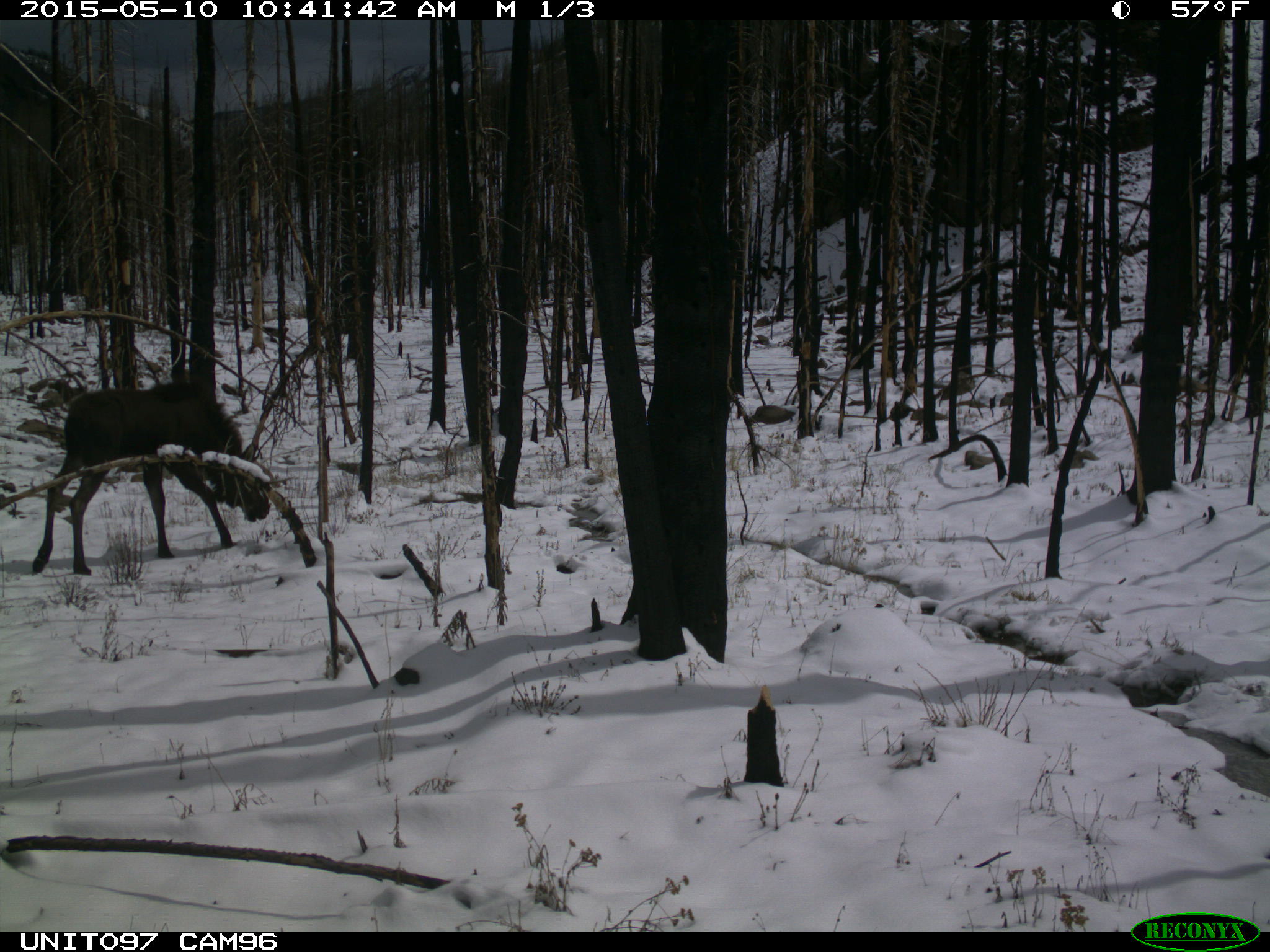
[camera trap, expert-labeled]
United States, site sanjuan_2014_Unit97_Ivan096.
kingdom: Animalia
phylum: Chordata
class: Mammalia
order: Artiodactyla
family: Cervidae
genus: Alces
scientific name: Alces alces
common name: moose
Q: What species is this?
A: Alces alces (moose).